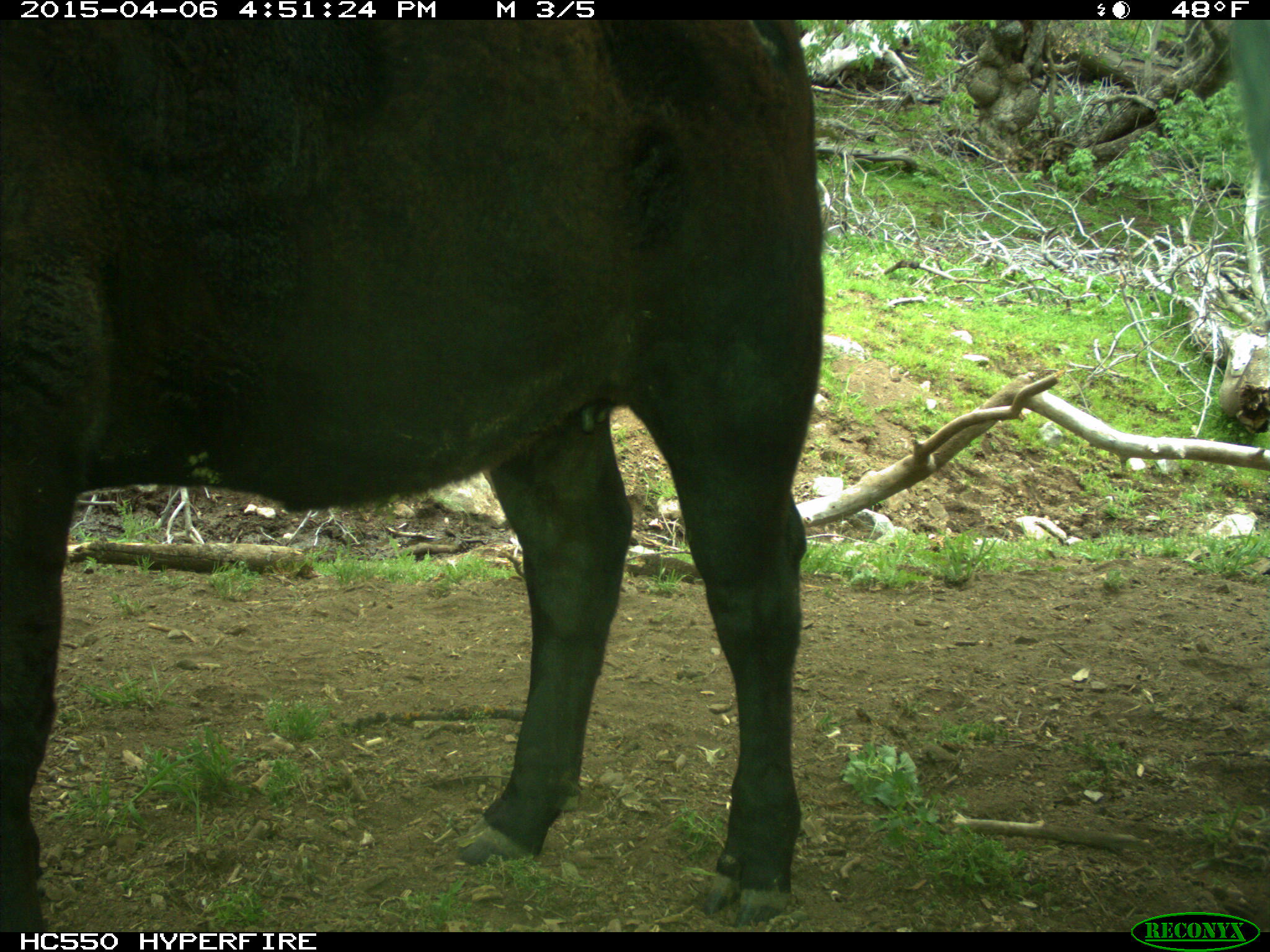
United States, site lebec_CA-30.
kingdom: Animalia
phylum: Chordata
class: Mammalia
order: Artiodactyla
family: Bovidae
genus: Bos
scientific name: Bos taurus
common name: domestic cow